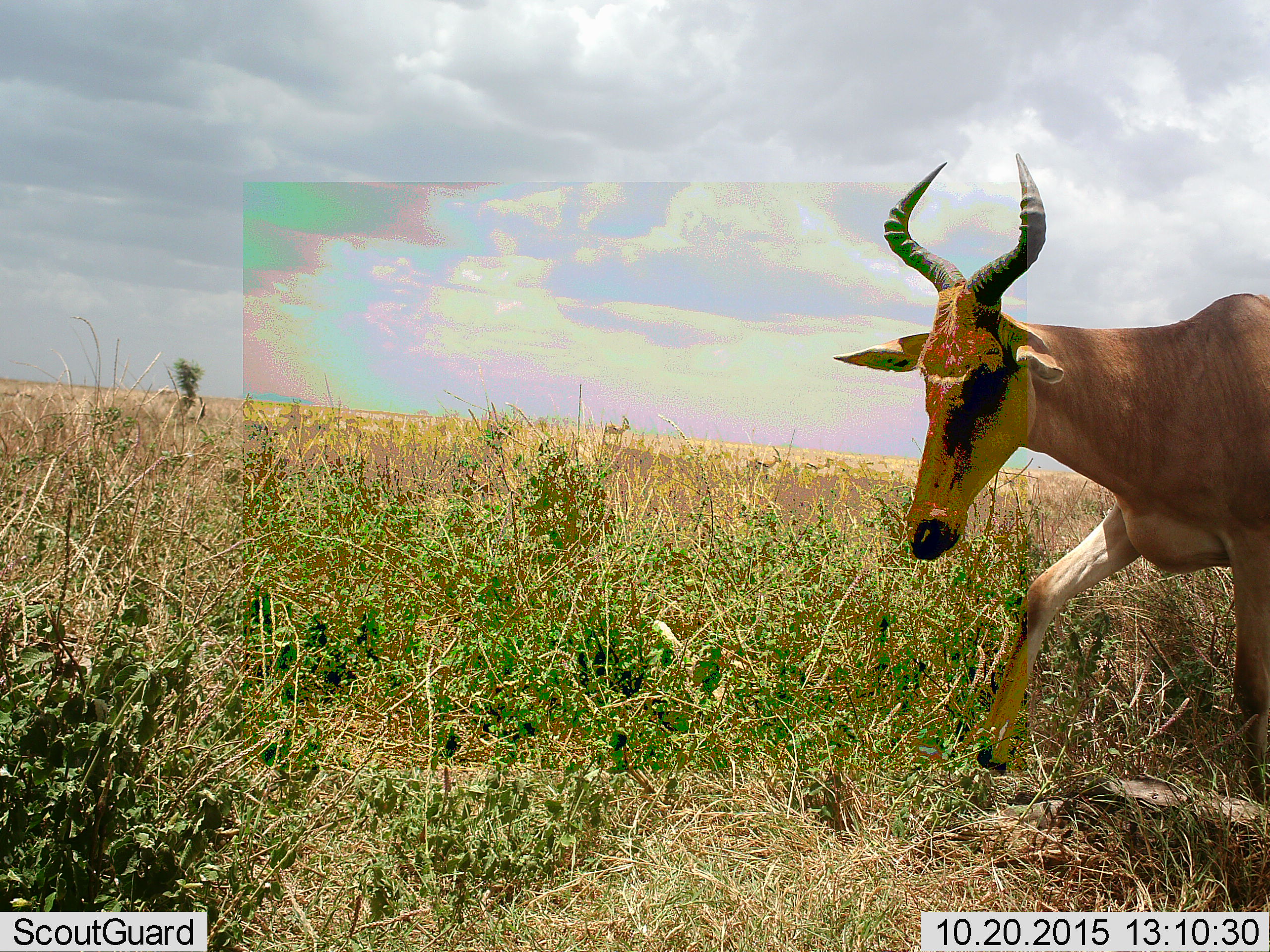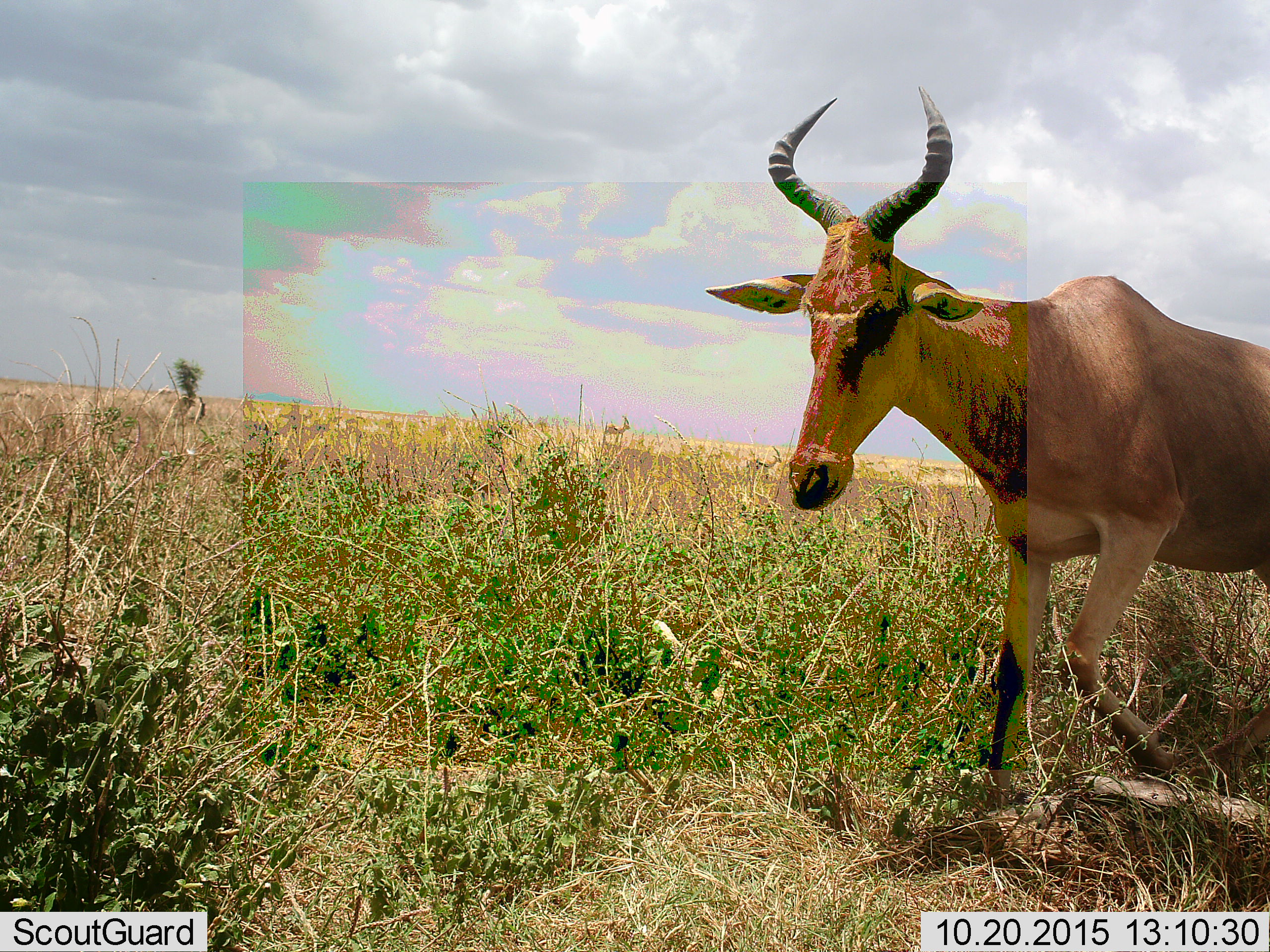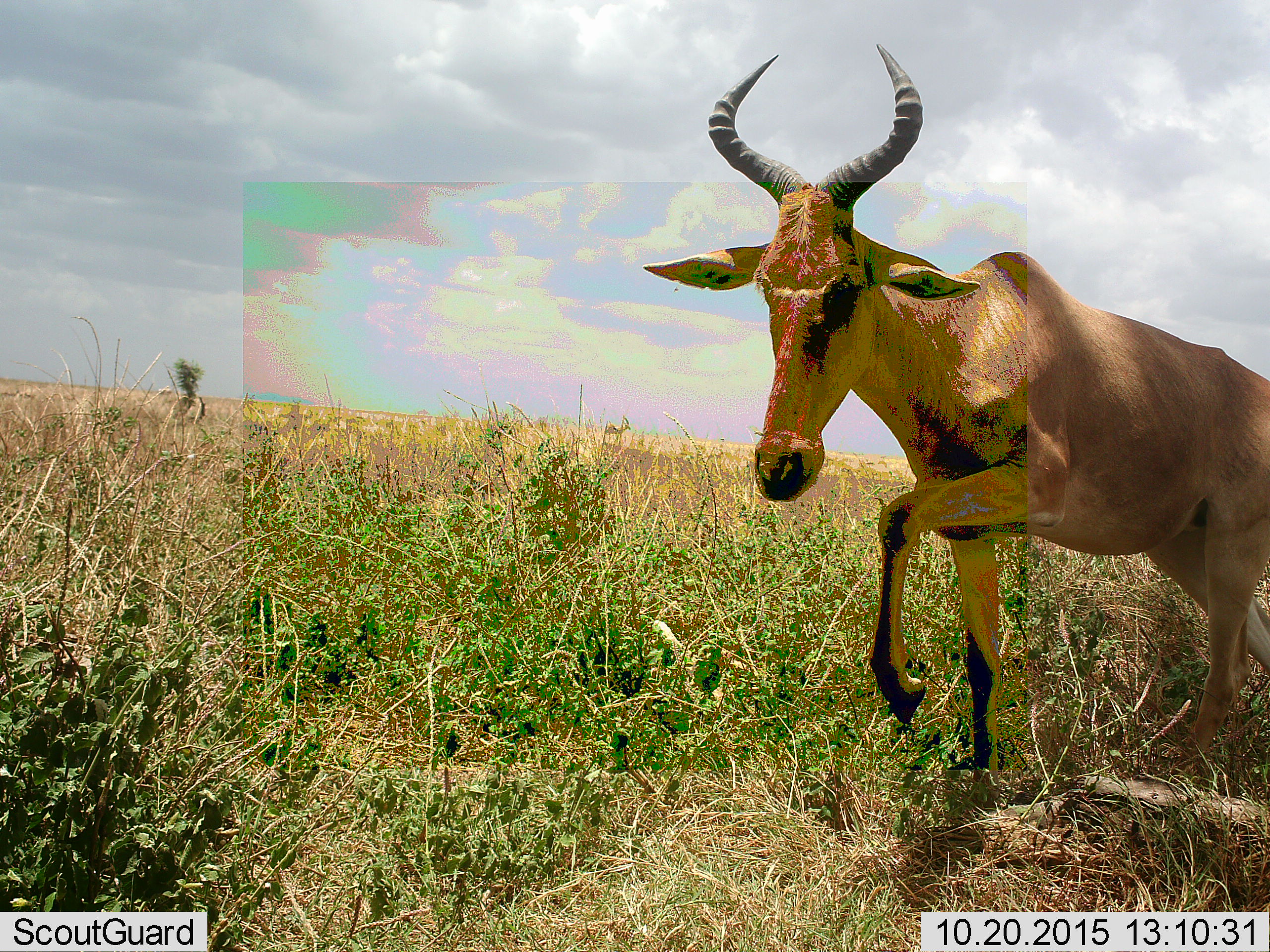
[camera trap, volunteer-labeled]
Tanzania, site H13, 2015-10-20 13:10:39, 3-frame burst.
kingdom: Animalia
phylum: Chordata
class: Mammalia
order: Artiodactyla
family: Bovidae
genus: Alcelaphus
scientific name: Alcelaphus buselaphus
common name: hartebeest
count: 1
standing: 22%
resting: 0%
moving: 89%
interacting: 0%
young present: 0%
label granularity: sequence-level